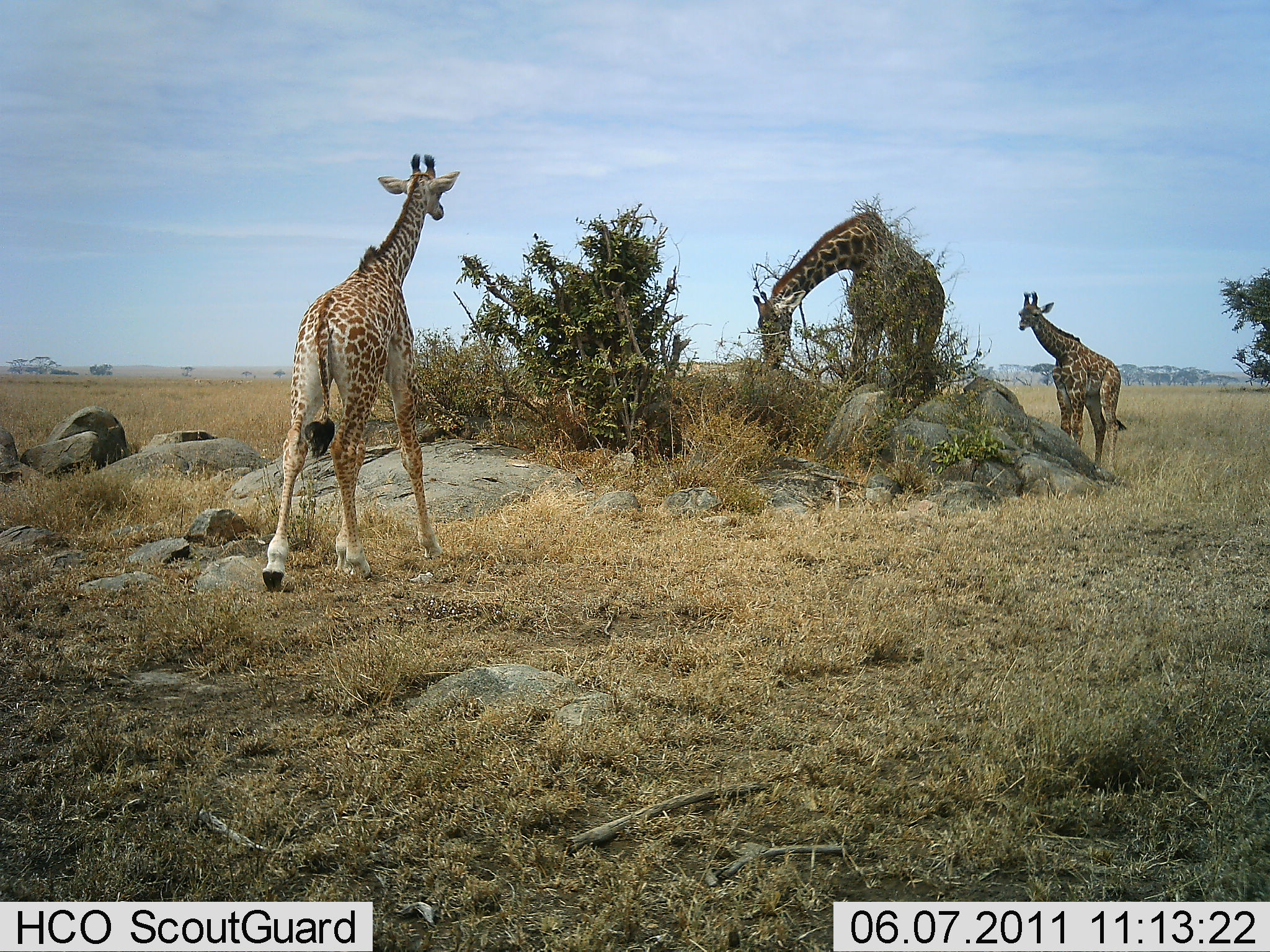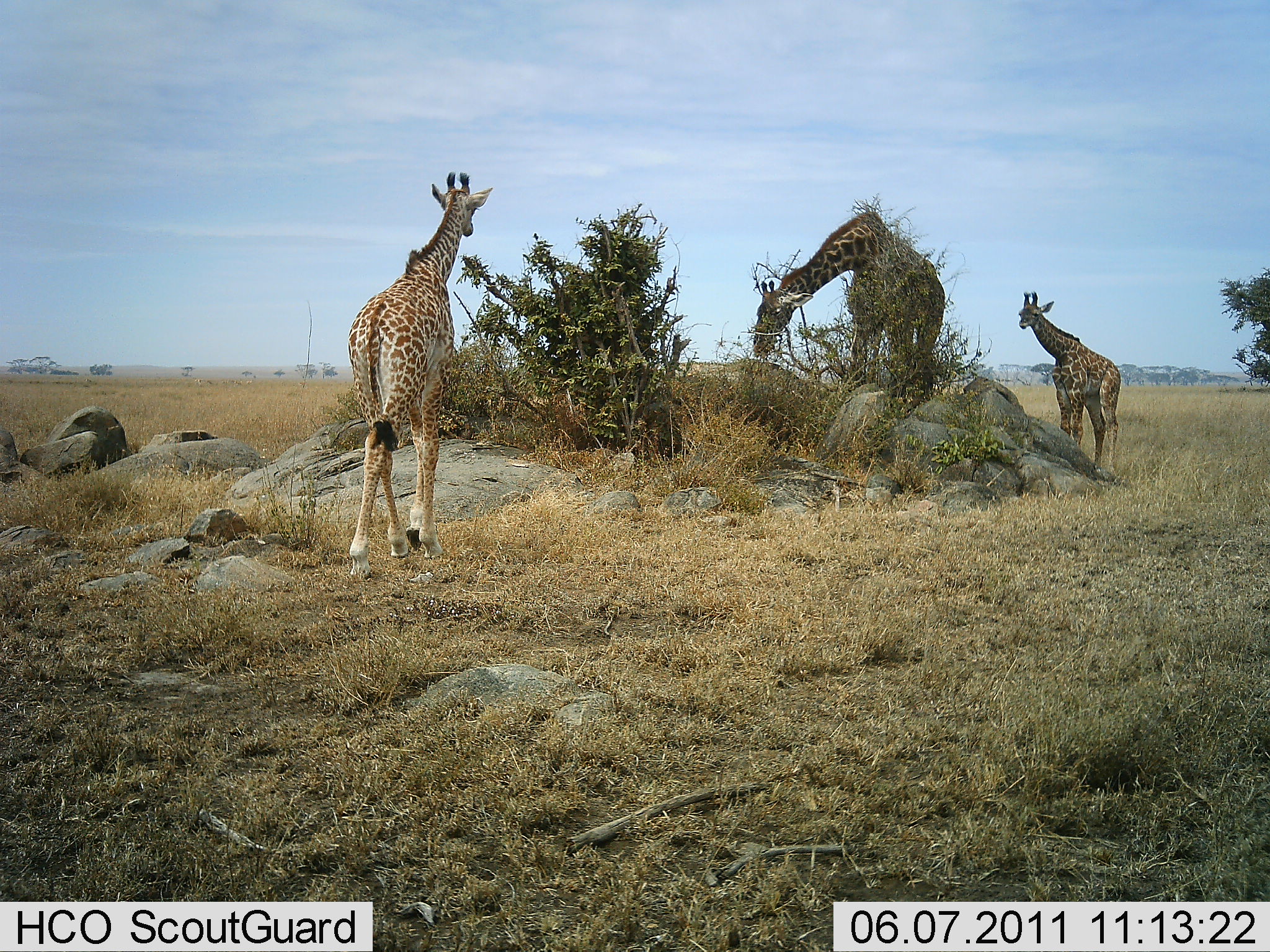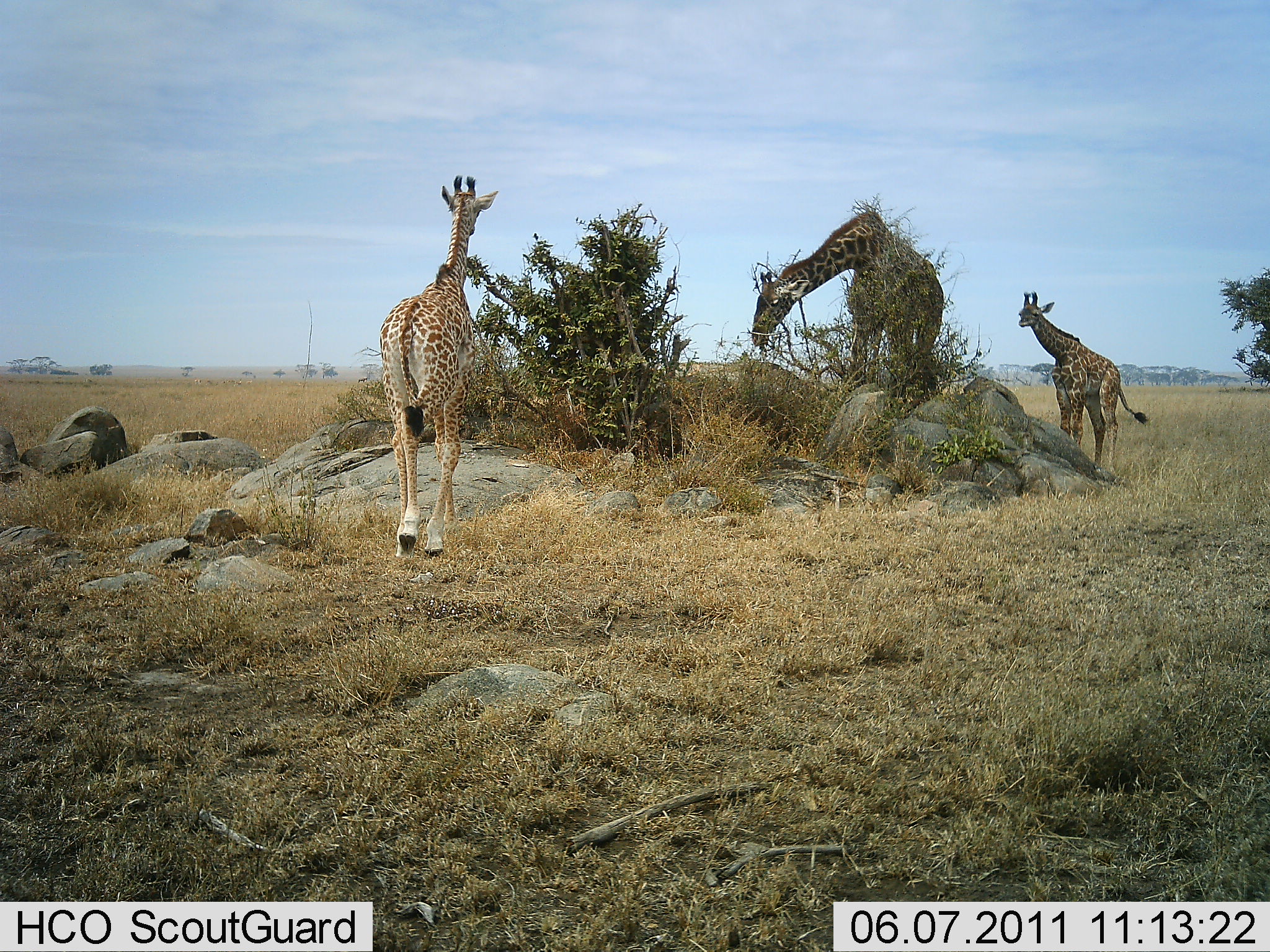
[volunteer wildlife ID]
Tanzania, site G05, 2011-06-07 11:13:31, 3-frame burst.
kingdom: Animalia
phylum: Chordata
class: Mammalia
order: Artiodactyla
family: Giraffidae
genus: Giraffa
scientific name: Giraffa camelopardalis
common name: giraffe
Giraffe (Giraffa camelopardalis), count 3. Behavior (volunteer vote fractions): standing 67%, resting 0%, moving 83%, interacting 0%. Young present (vote fraction): 33%. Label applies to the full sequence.